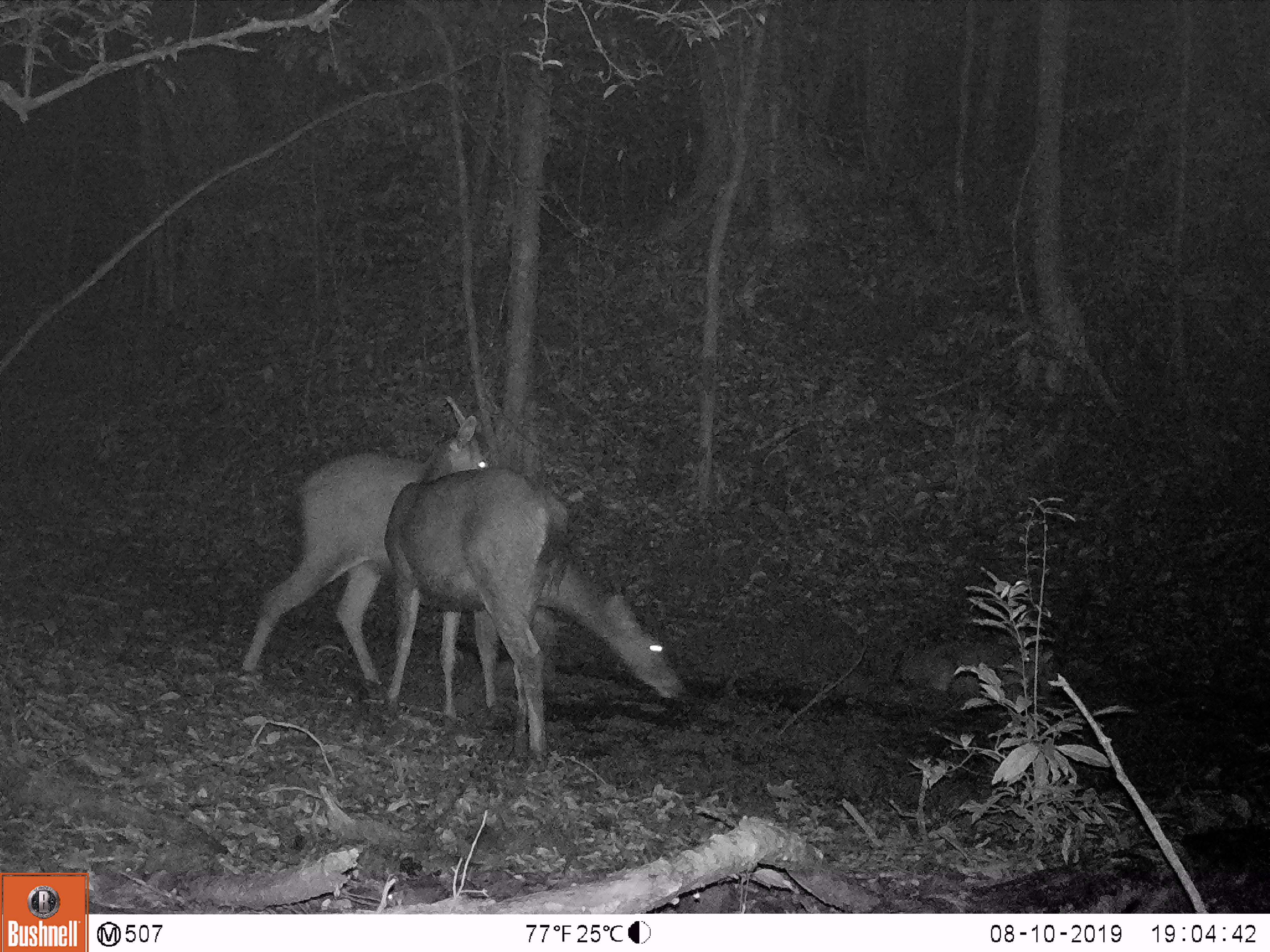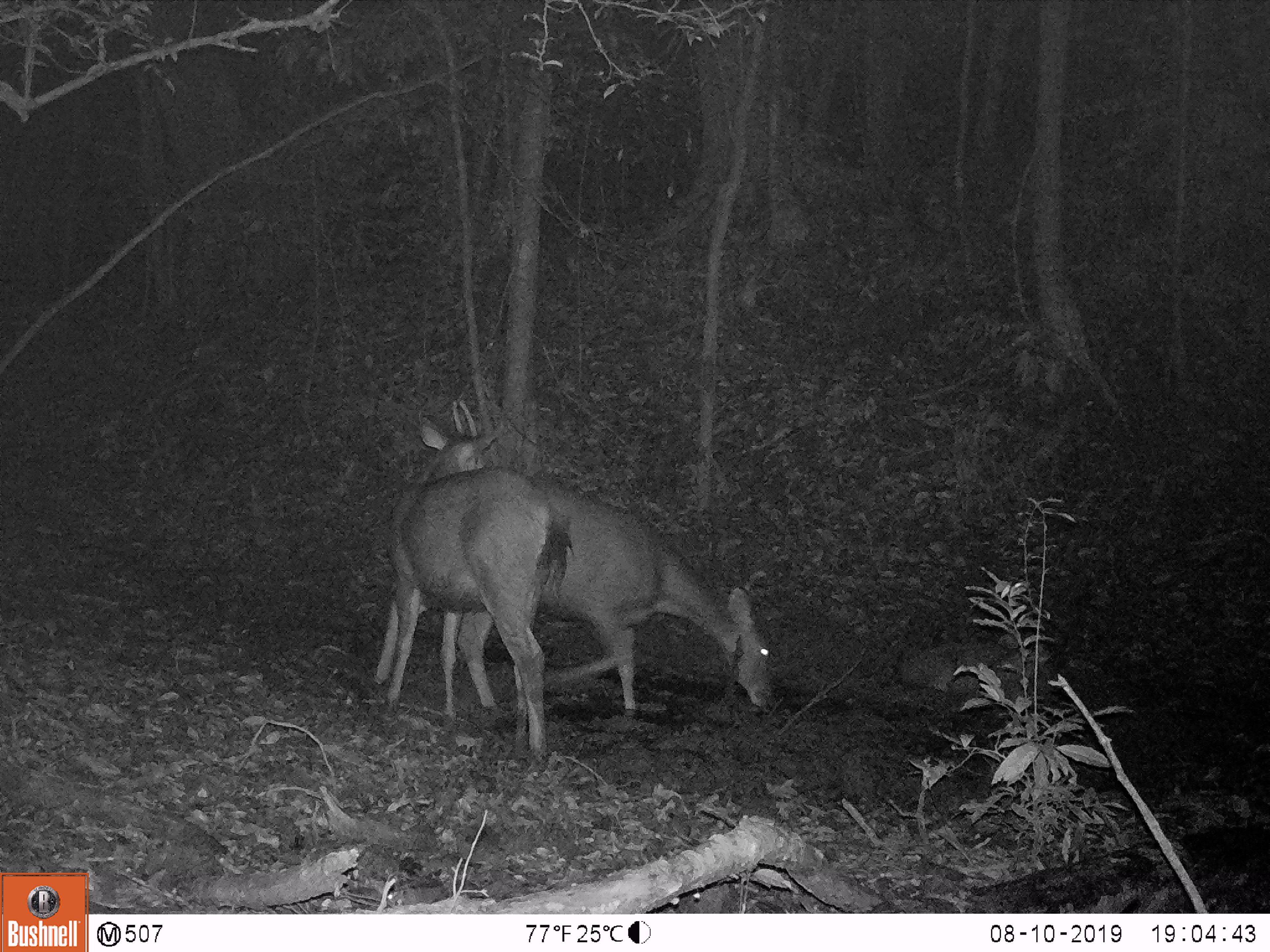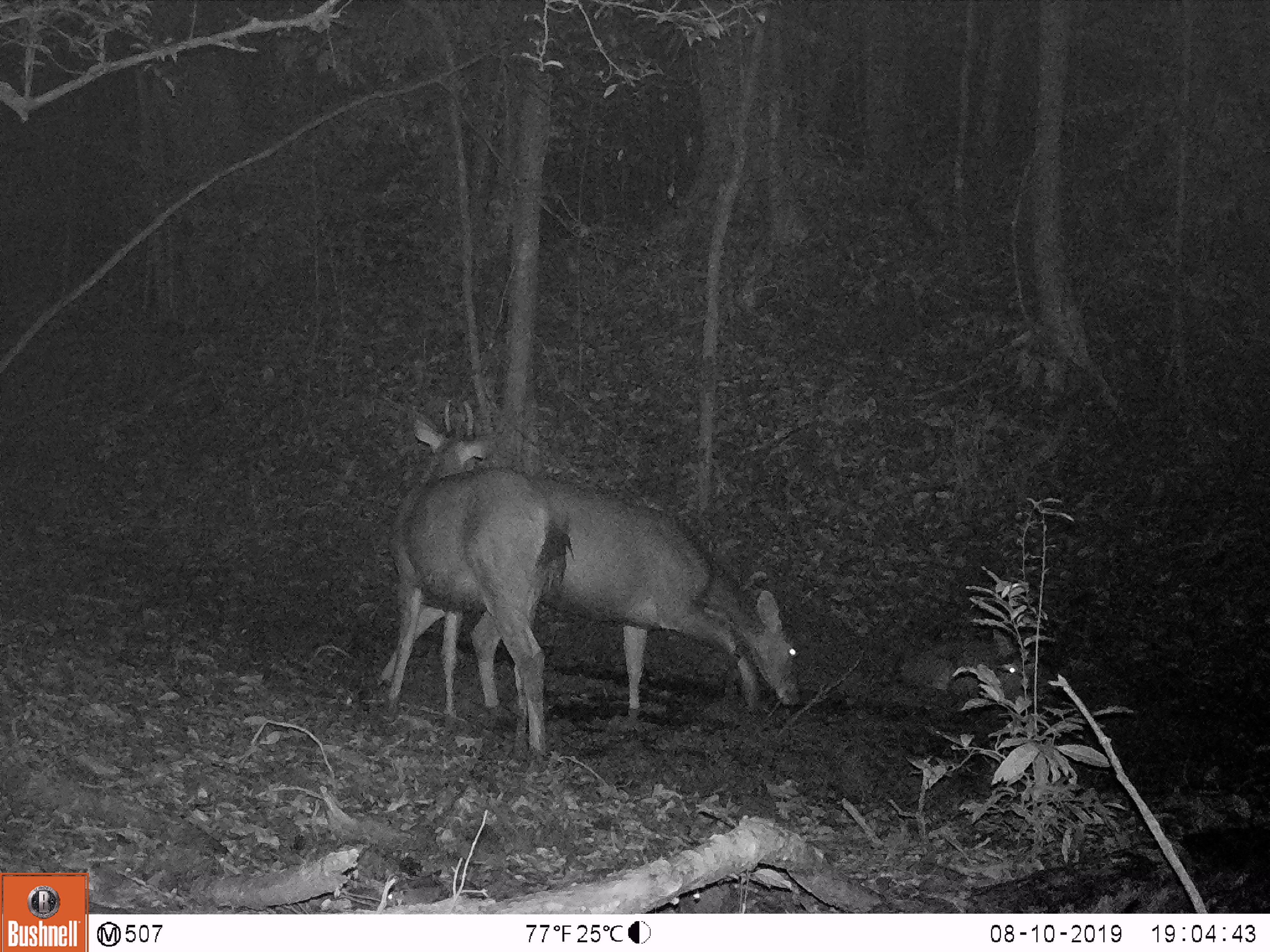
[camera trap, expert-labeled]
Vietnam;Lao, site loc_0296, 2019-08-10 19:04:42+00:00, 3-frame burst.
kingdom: Animalia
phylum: Chordata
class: Mammalia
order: Artiodactyla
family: Cervidae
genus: Rusa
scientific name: Rusa unicolor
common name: sambar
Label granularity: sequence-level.